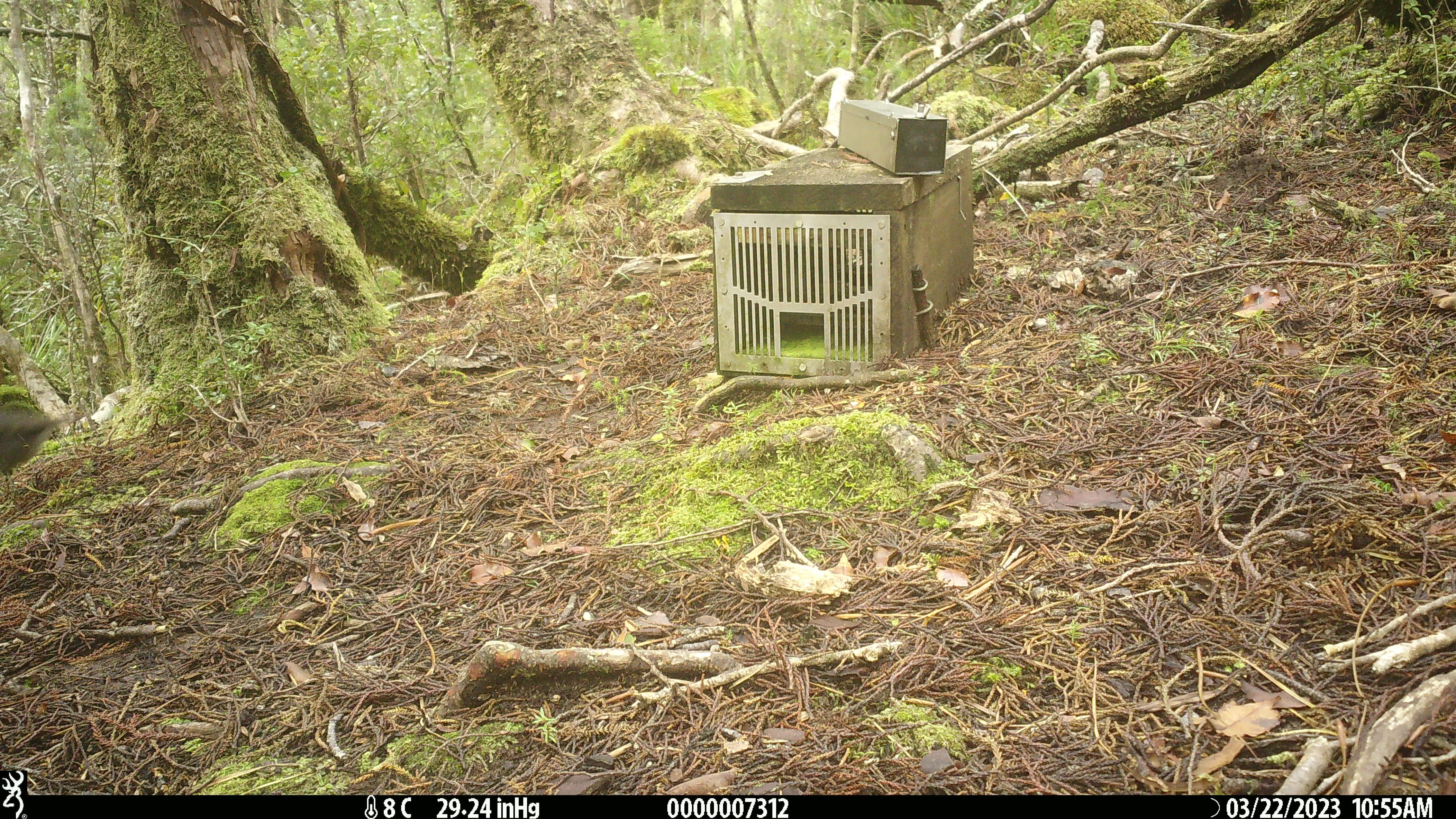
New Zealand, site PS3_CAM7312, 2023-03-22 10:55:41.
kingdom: Animalia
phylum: Chordata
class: Aves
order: Passeriformes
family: Petroicidae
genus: Petroica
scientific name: Petroica australis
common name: new zealand robin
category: robin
Robin (new zealand robin) (Petroica australis).